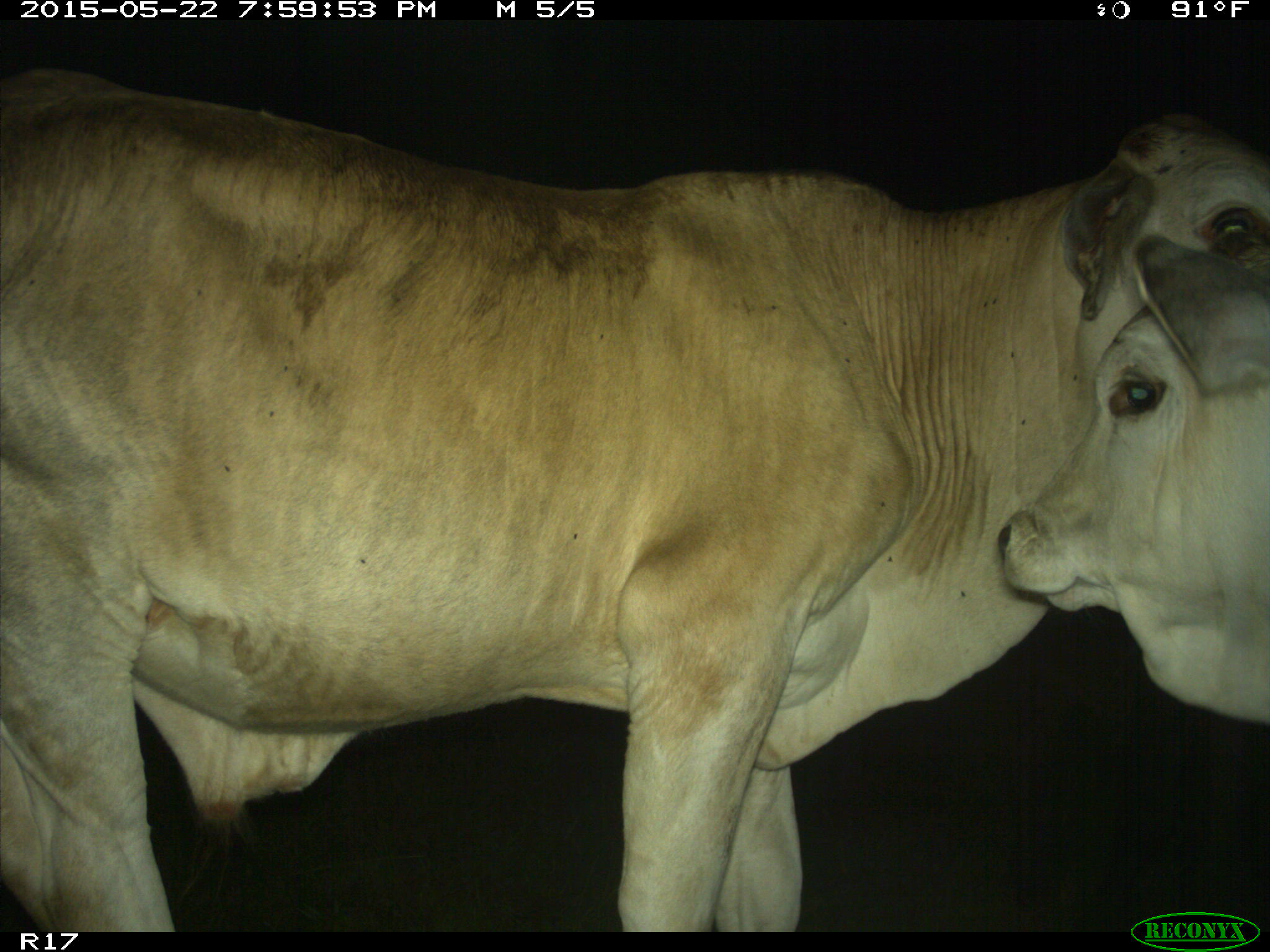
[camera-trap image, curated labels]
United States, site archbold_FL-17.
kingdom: Animalia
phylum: Chordata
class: Mammalia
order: Artiodactyla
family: Bovidae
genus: Bos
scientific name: Bos taurus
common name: domestic cow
Bos taurus (domestic cow).